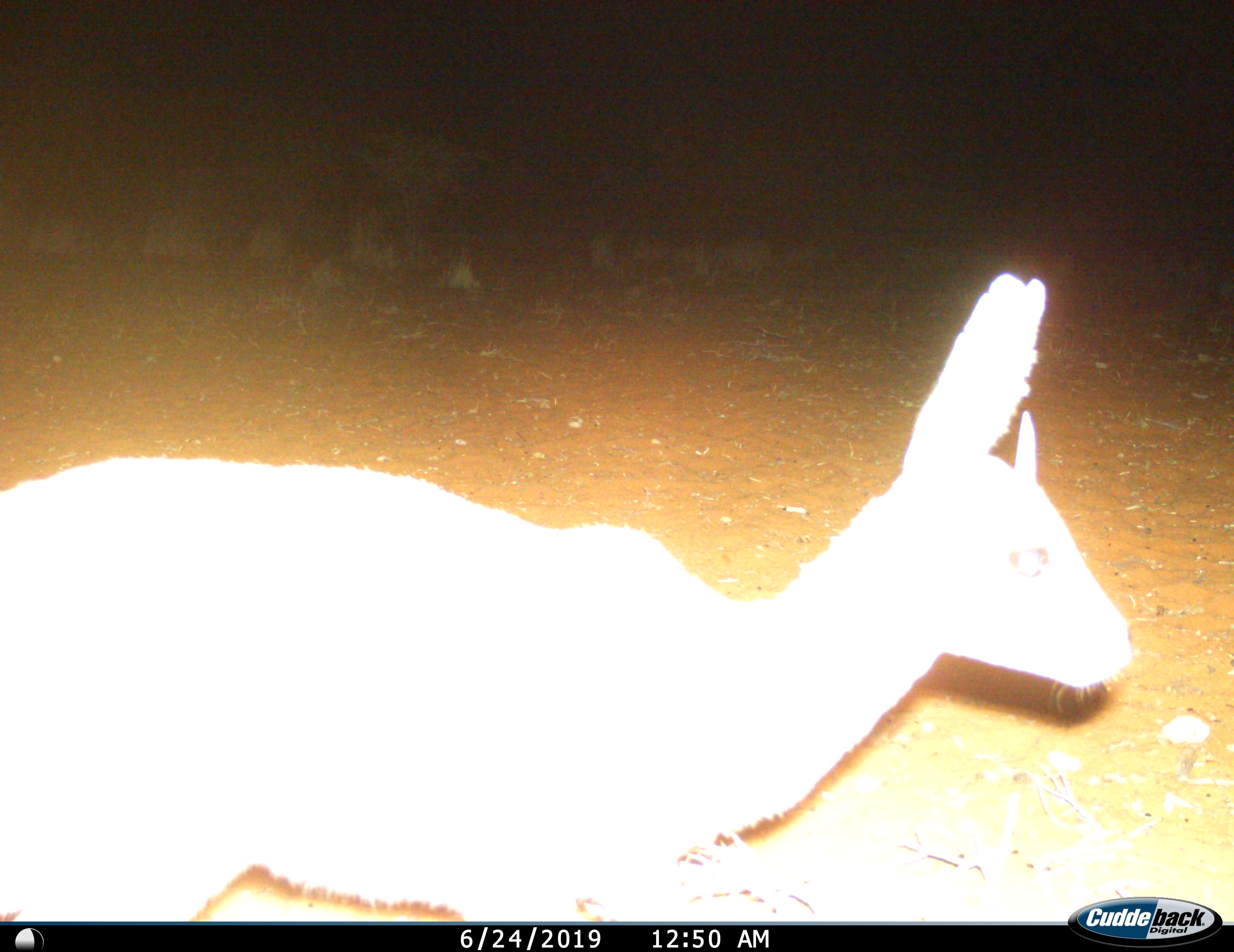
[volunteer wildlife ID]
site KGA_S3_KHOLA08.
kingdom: Animalia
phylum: Chordata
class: Mammalia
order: Artiodactyla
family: Bovidae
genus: Raphicerus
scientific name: Raphicerus campestris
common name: steenbok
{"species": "steenbok (Raphicerus campestris)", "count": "1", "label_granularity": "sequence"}